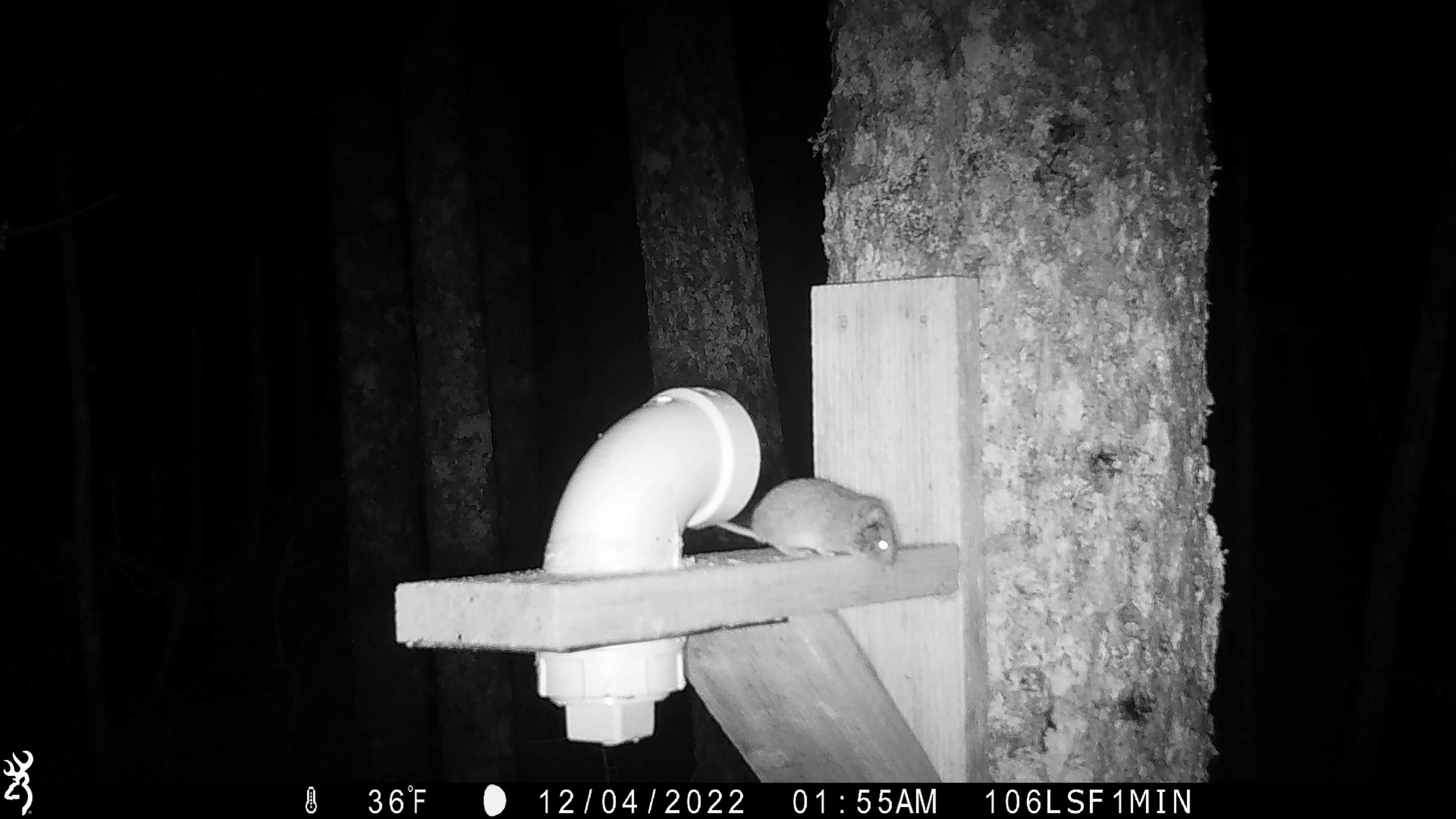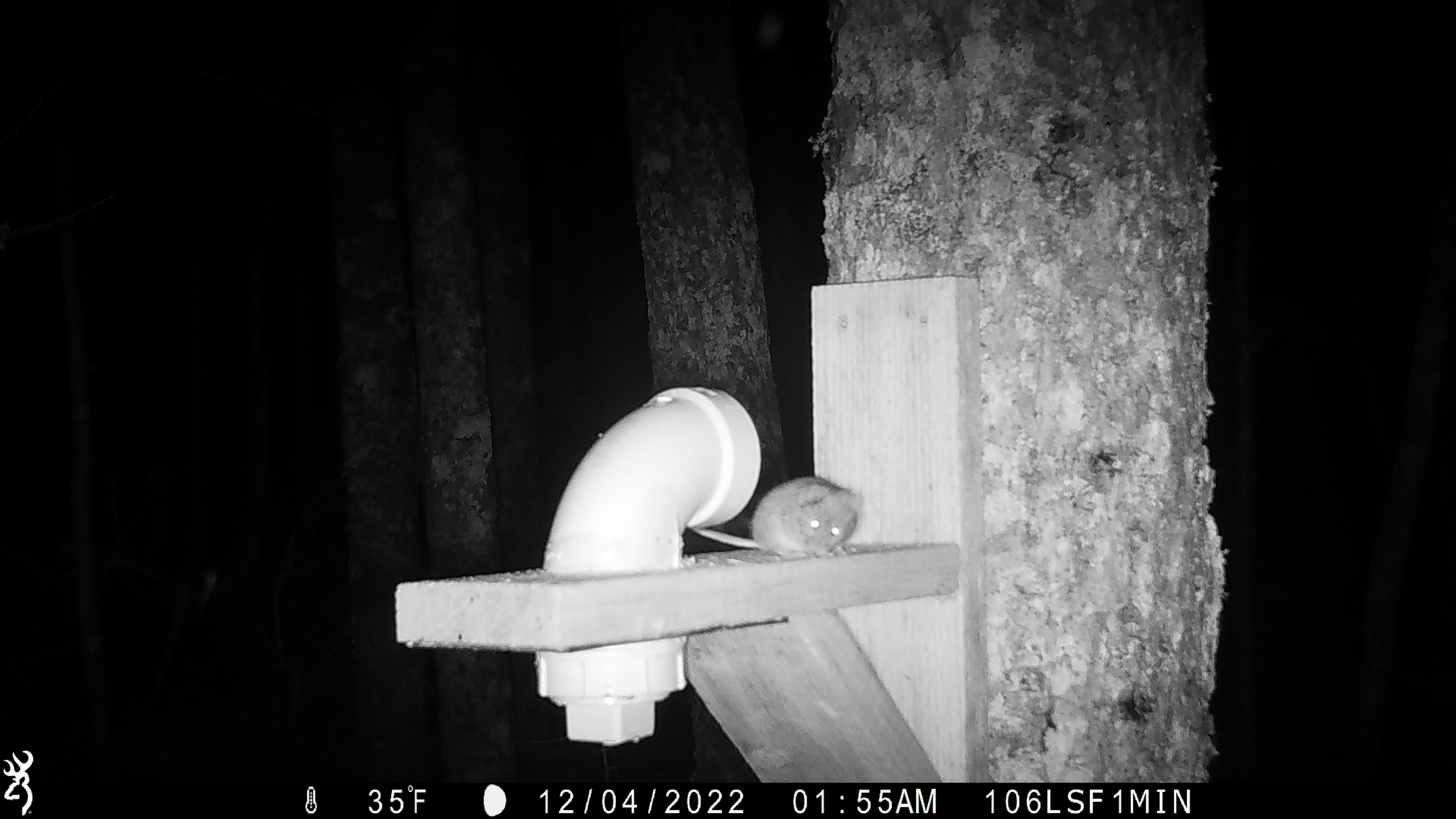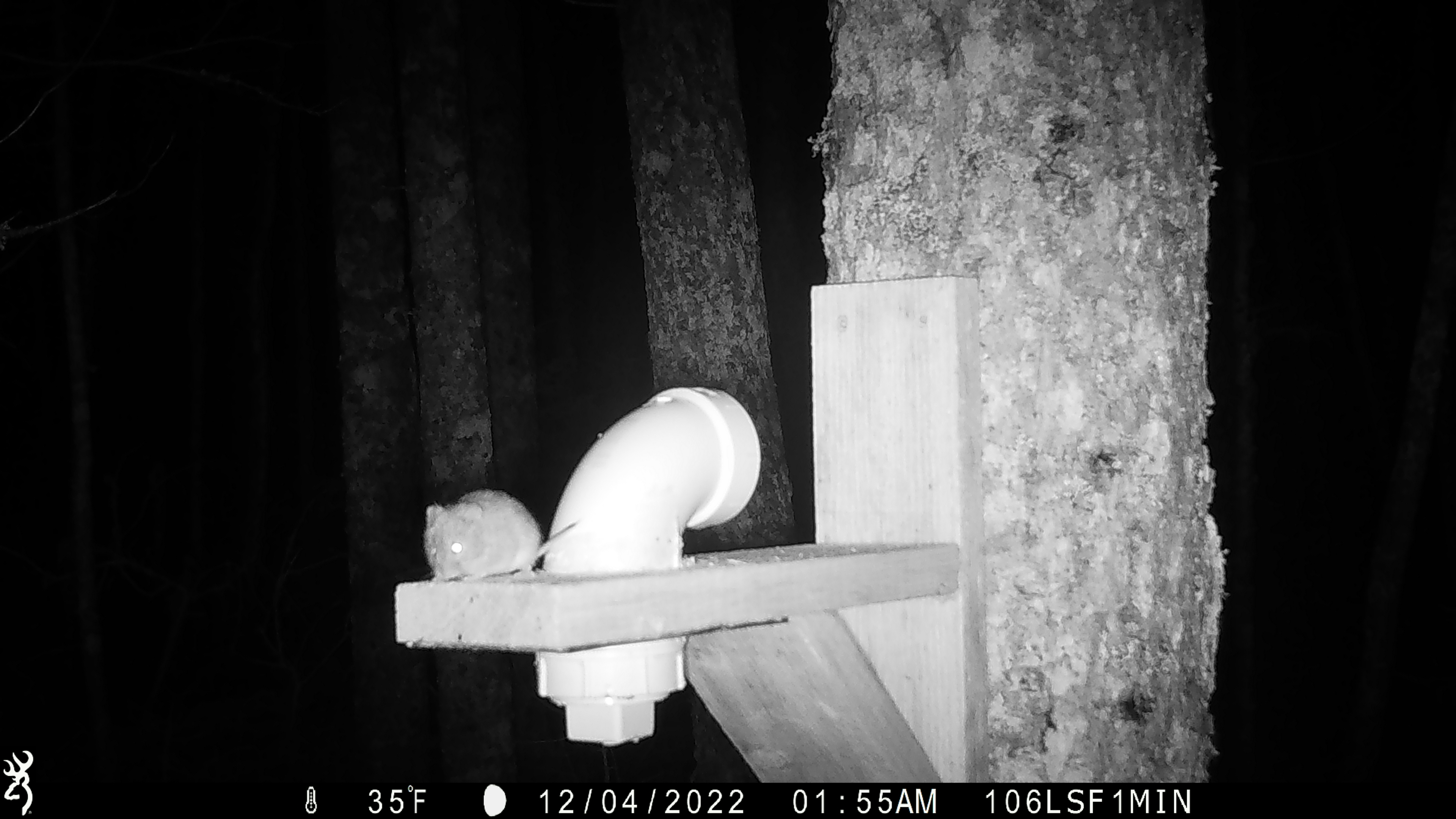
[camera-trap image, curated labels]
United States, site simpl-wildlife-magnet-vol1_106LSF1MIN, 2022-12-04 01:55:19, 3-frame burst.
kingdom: Animalia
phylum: Chordata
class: Mammalia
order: Rodentia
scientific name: Rodentia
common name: mouse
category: mouse sp.